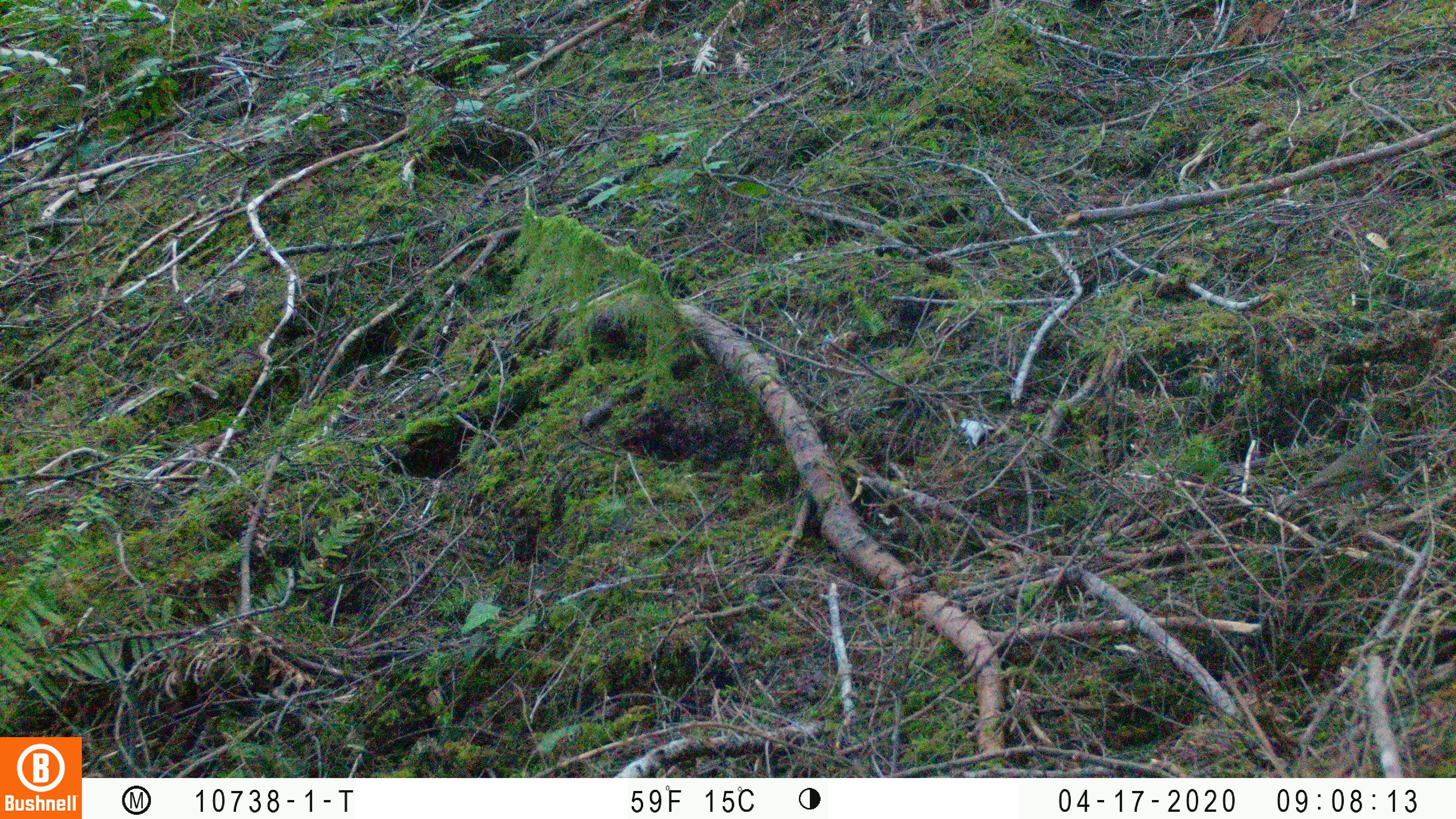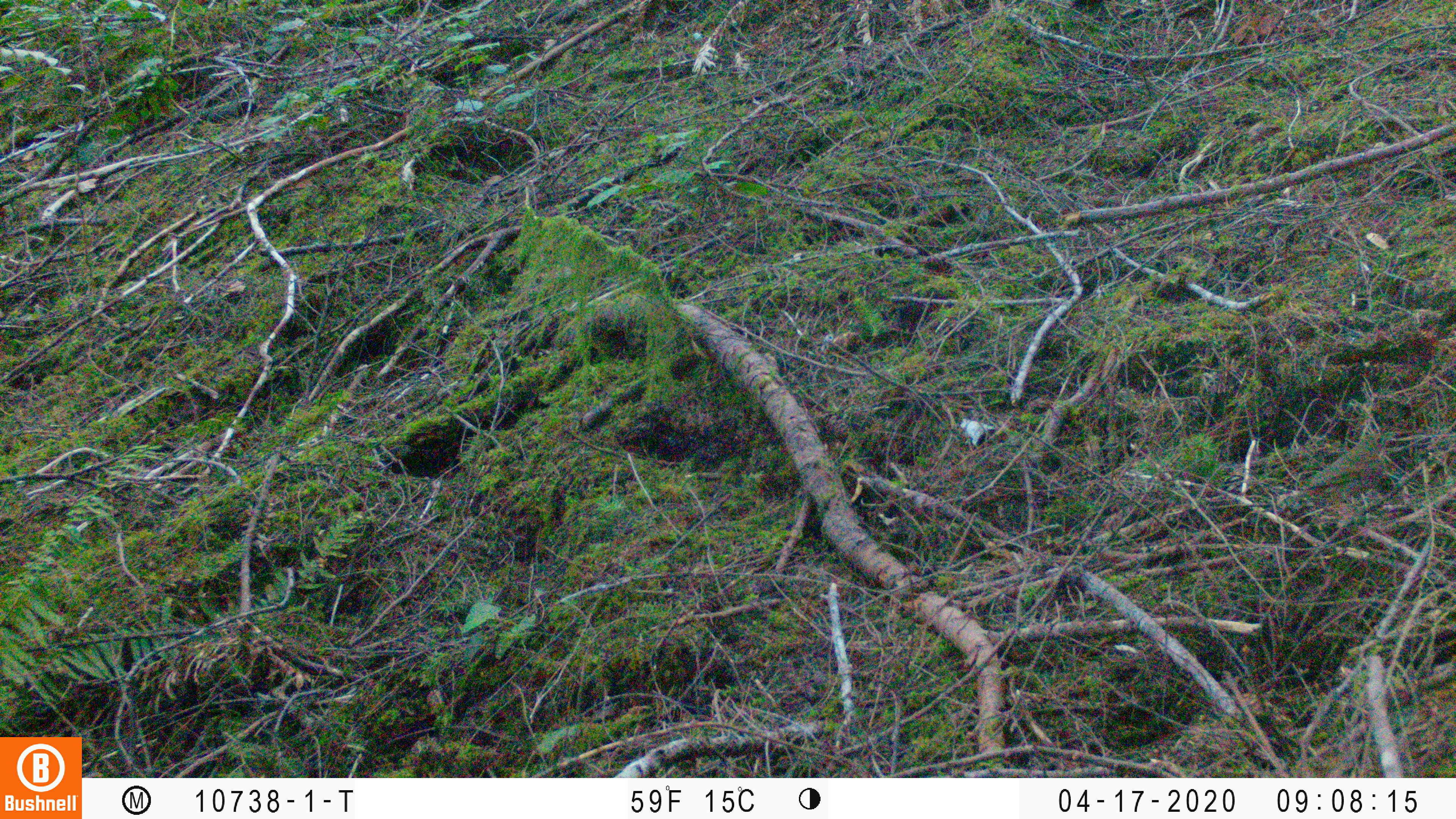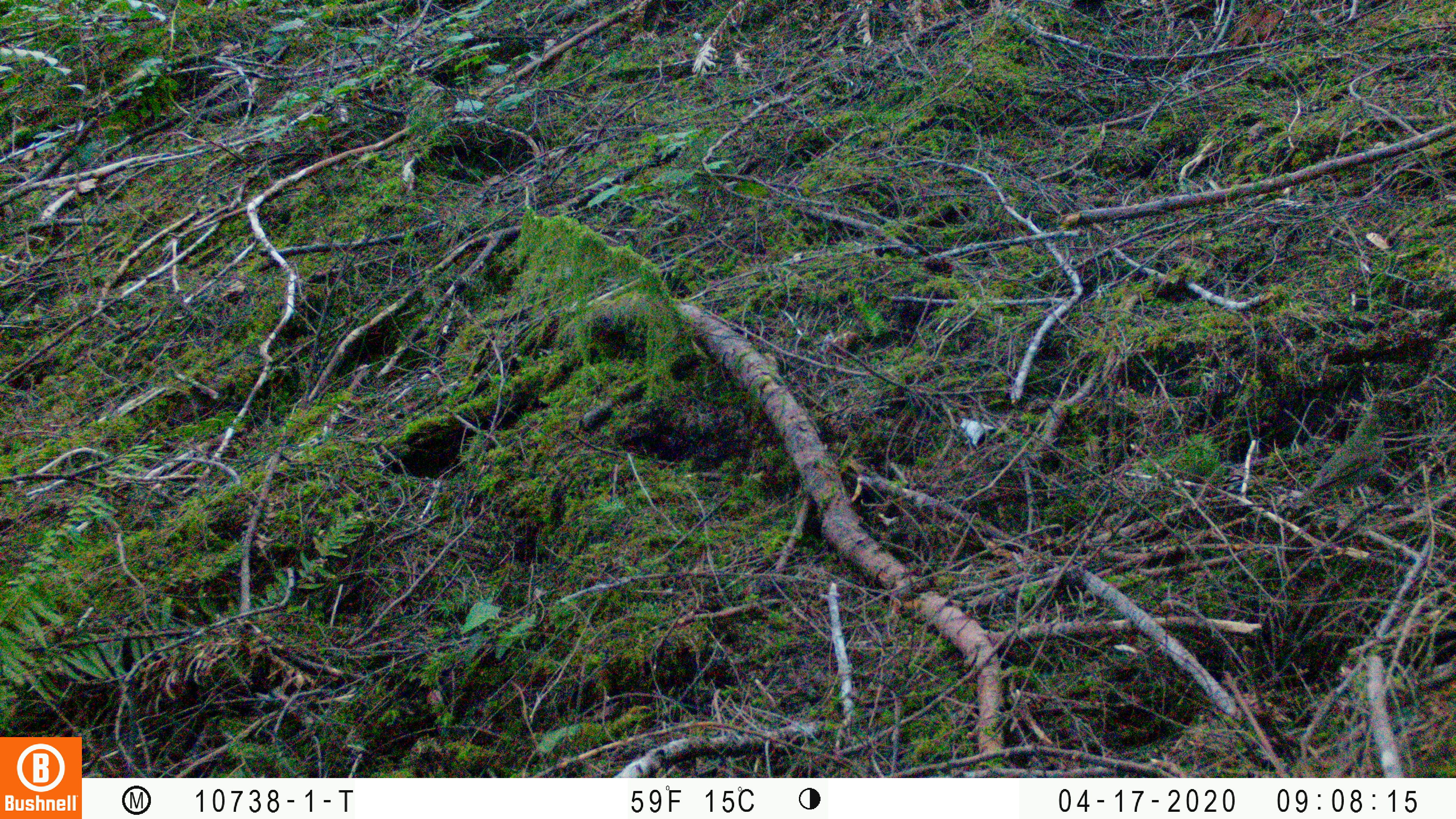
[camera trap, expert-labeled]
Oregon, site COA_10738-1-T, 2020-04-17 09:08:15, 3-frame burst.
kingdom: Animalia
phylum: Chordata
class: Aves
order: Passeriformes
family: Turdidae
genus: Catharus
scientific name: Catharus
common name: brown thrushes and nightingale-thrushes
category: catharus species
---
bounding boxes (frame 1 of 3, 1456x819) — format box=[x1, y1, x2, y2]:
catharus species: box=[1299, 430, 1396, 503]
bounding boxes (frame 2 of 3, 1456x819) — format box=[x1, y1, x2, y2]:
catharus species: box=[1296, 429, 1396, 503]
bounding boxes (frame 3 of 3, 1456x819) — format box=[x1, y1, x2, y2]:
catharus species: box=[1293, 410, 1389, 513]